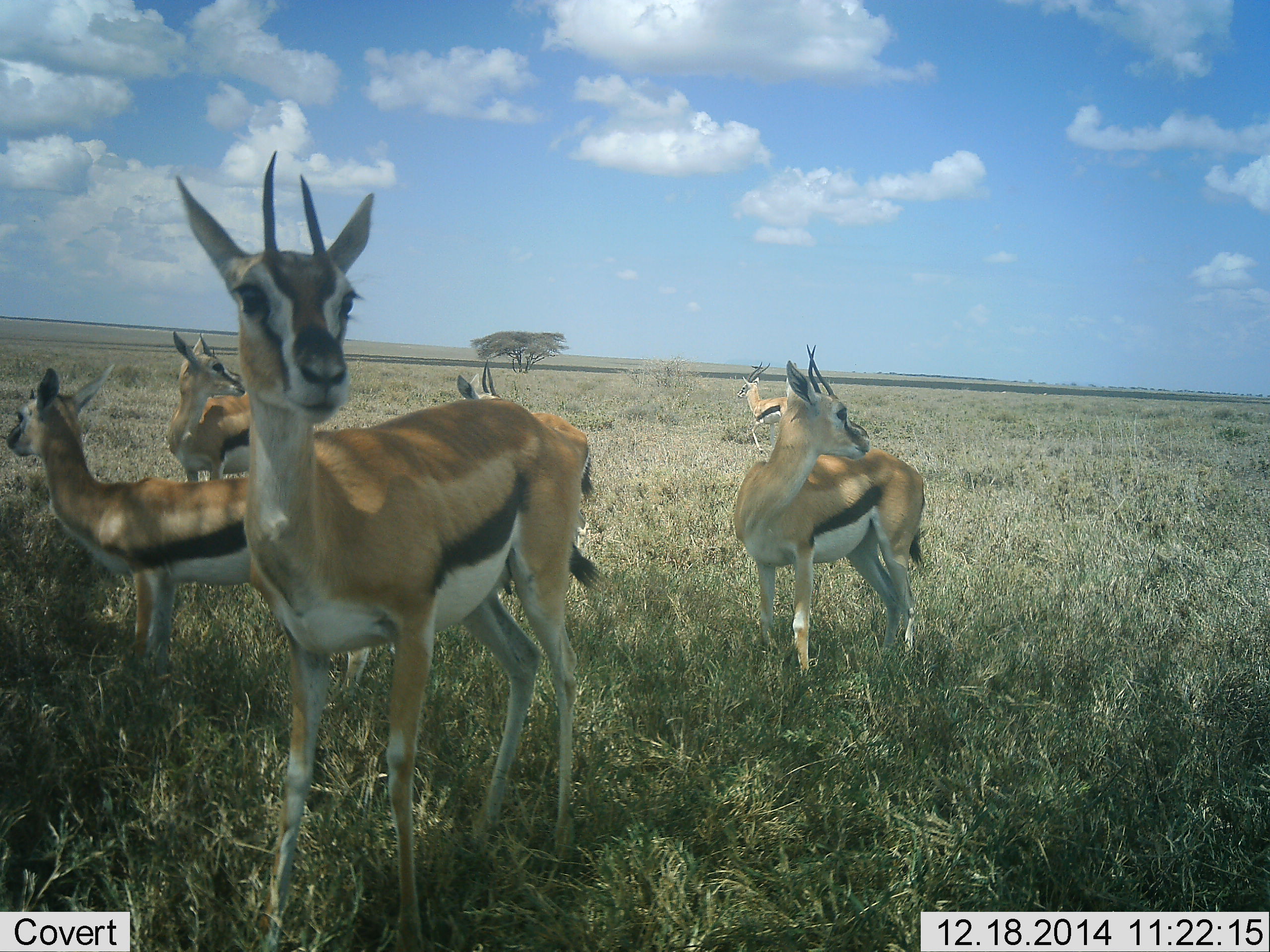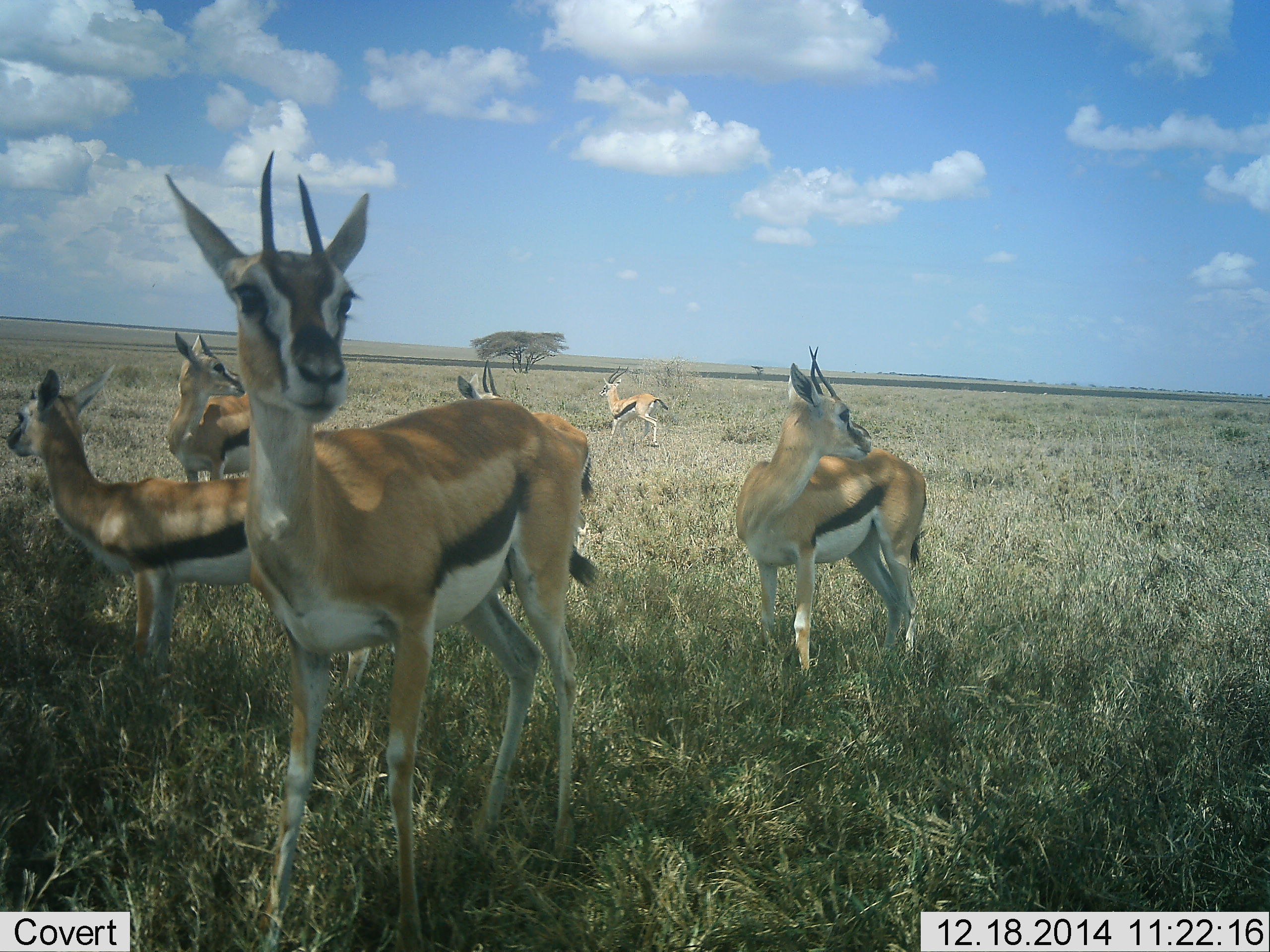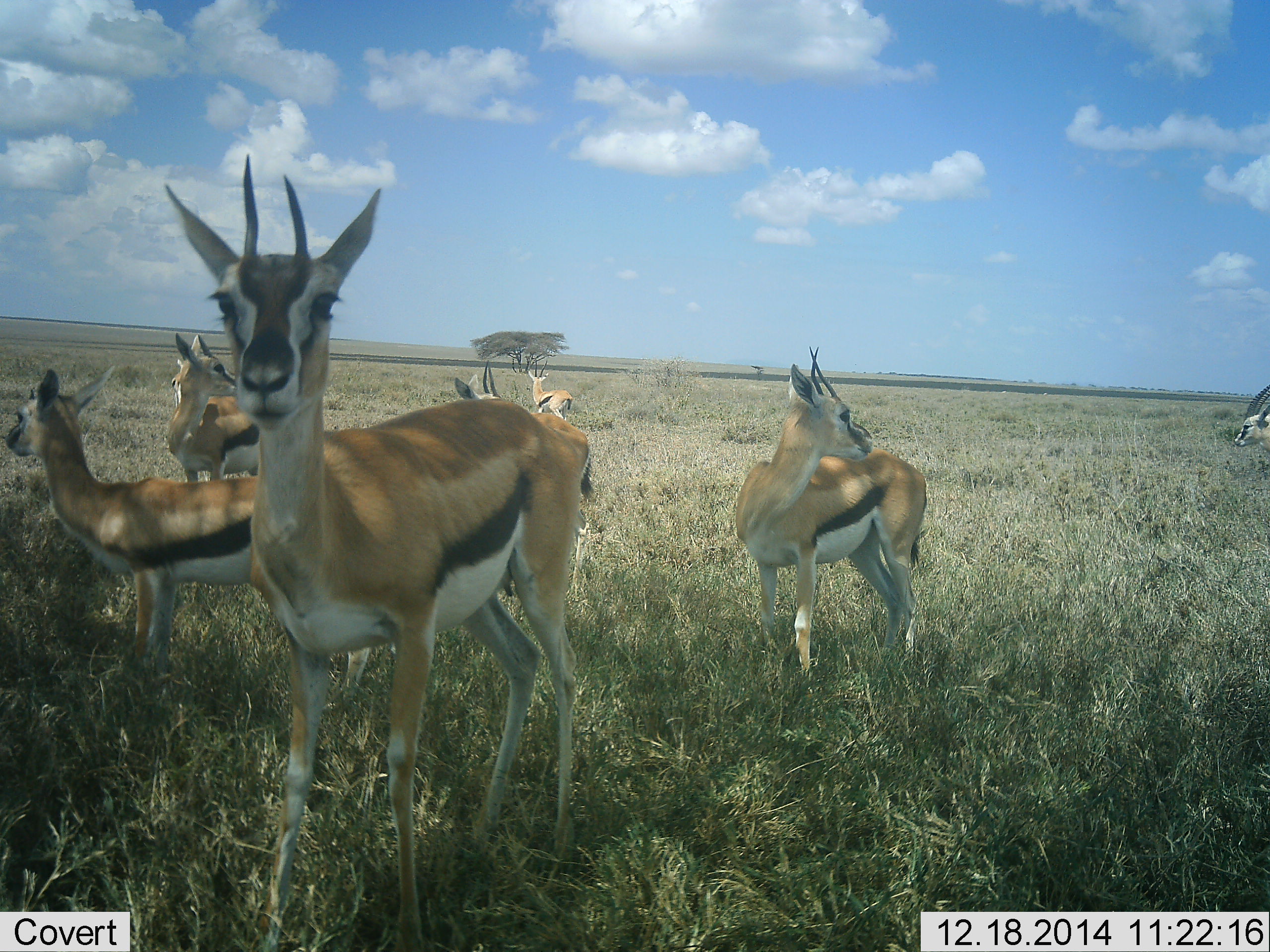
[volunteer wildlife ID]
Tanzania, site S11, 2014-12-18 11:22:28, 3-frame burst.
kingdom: Animalia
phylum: Chordata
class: Mammalia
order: Artiodactyla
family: Bovidae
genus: Eudorcas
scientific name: Eudorcas thomsonii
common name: thomson's gazelle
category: gazellethomsons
Gazellethomsons (thomson's gazelle) (Eudorcas thomsonii), count 7. Behavior (volunteer vote fractions): standing 90%, resting 0%, moving 70%, interacting 10%. Young present (vote fraction): 0%. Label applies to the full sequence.